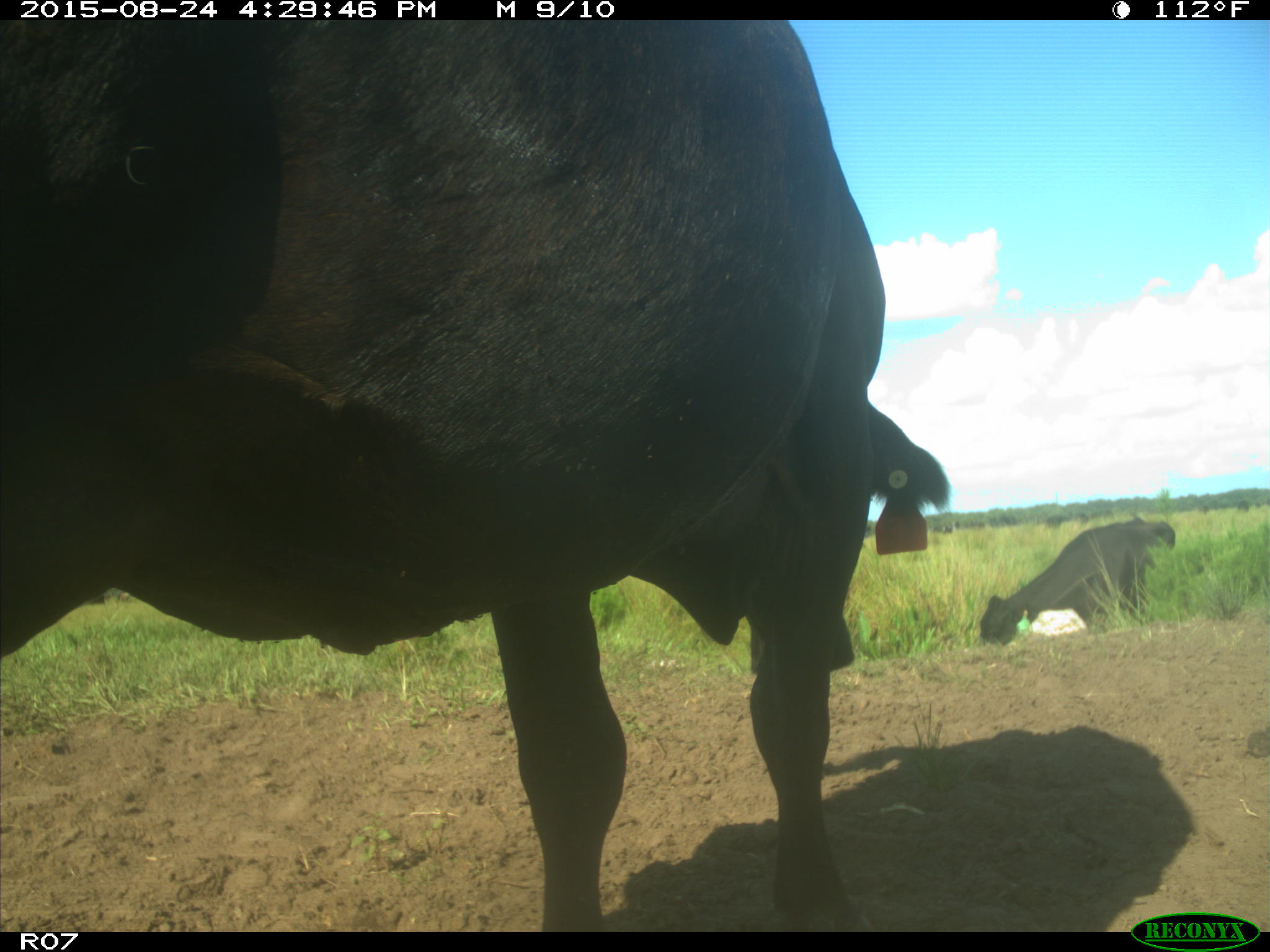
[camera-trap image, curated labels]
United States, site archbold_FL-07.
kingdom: Animalia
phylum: Chordata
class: Mammalia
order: Artiodactyla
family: Bovidae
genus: Bos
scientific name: Bos taurus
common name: domestic cow